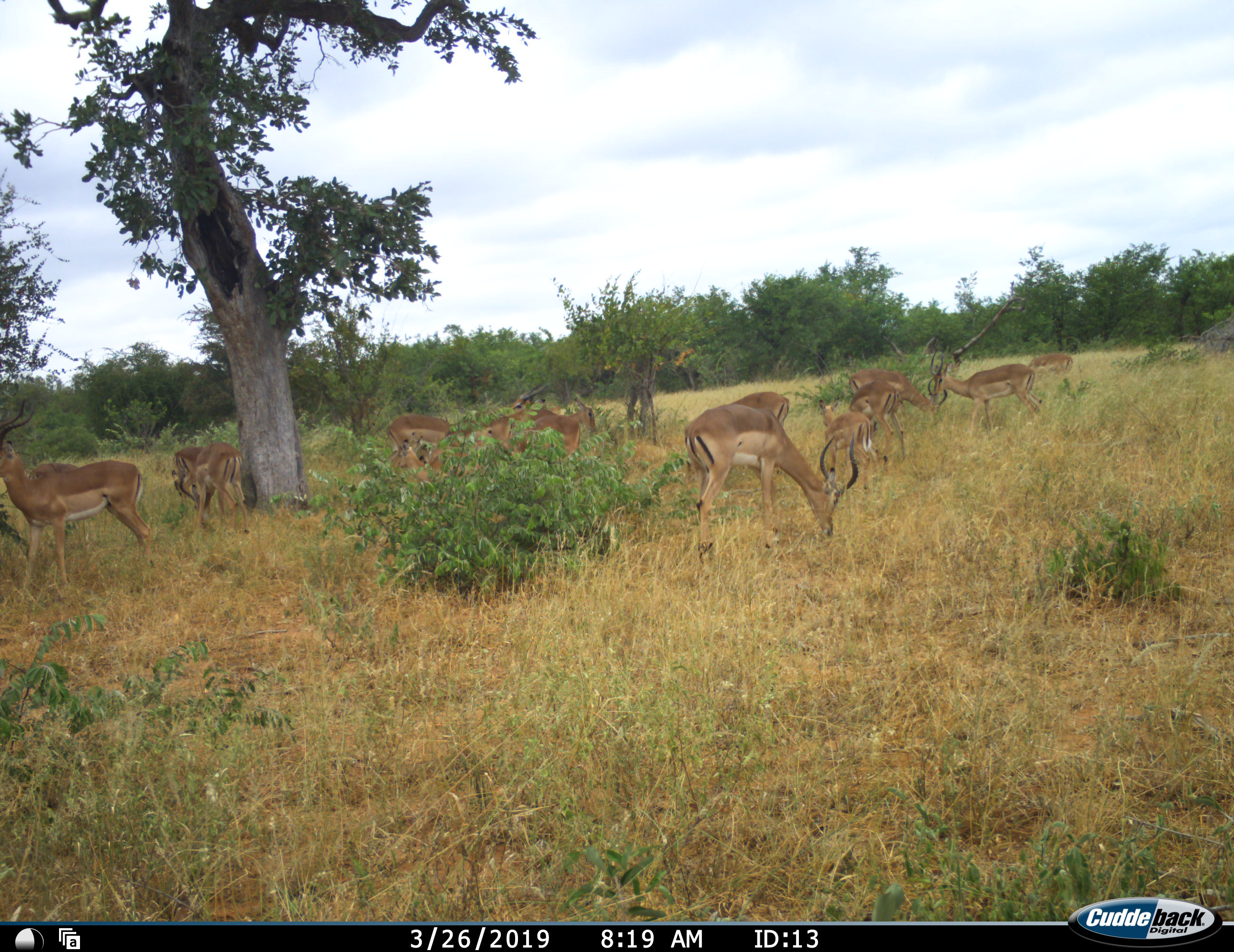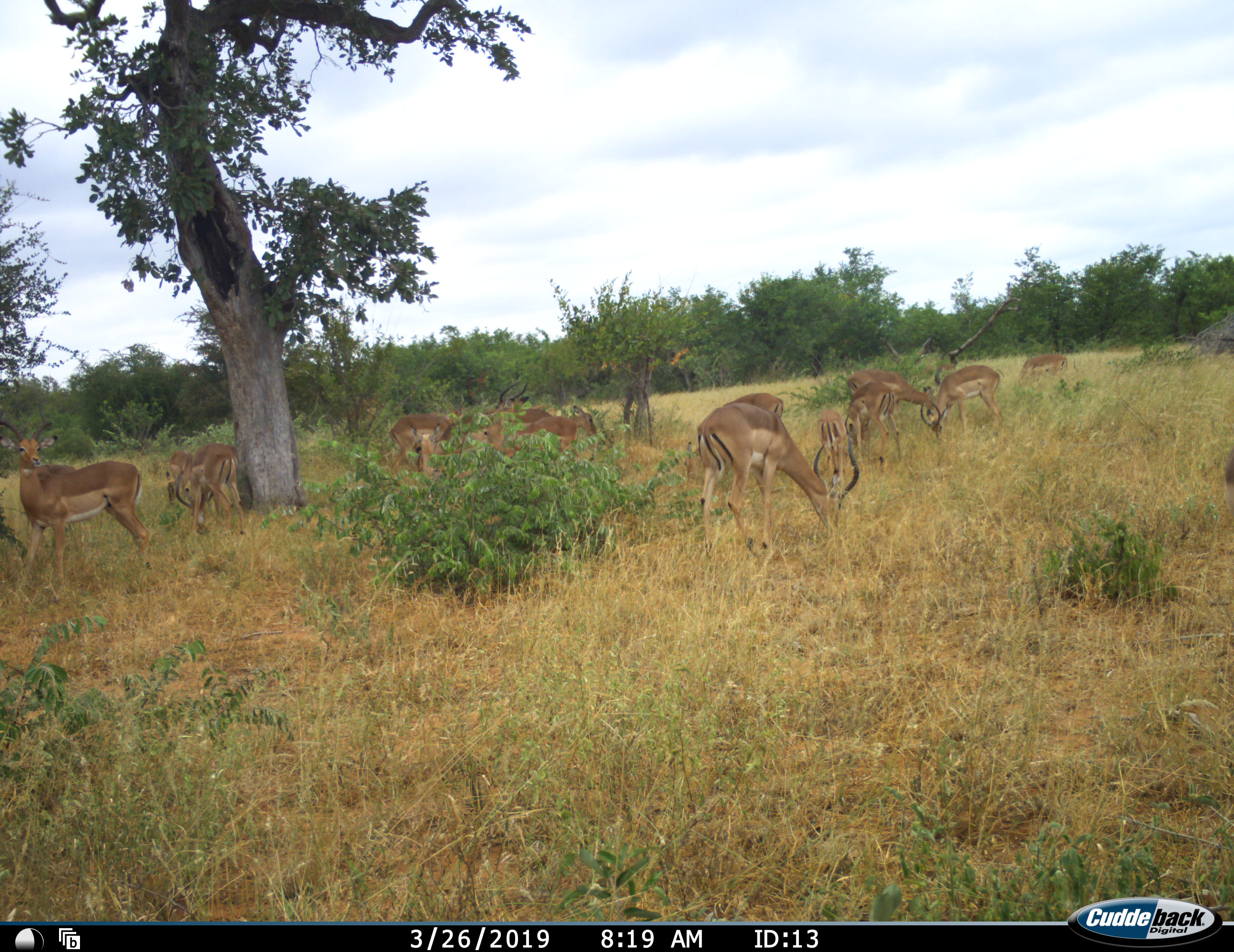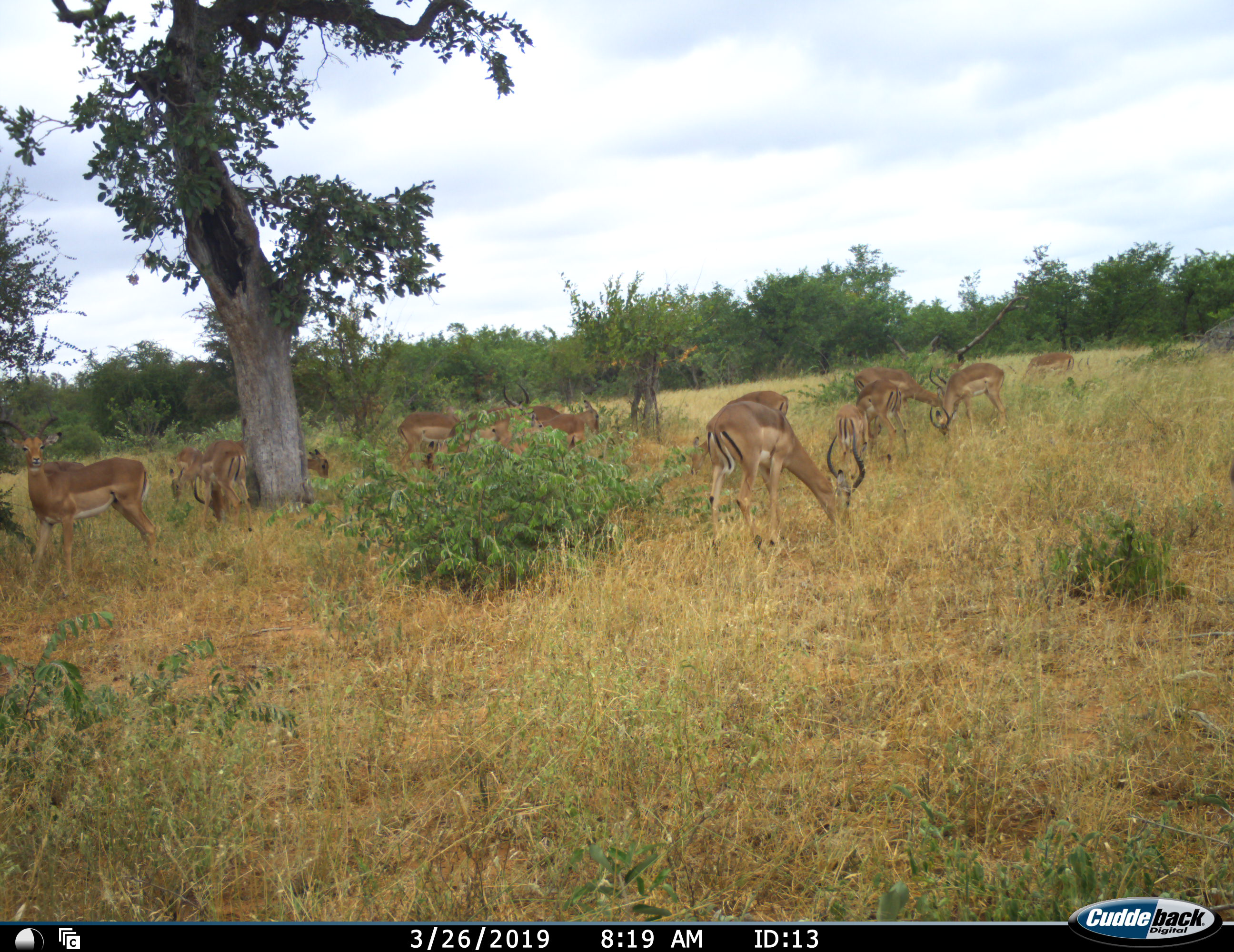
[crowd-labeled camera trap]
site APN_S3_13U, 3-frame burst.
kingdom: Animalia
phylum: Chordata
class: Mammalia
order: Artiodactyla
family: Bovidae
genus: Aepyceros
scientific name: Aepyceros melampus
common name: impala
Impala (Aepyceros melampus), count 11-50. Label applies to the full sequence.